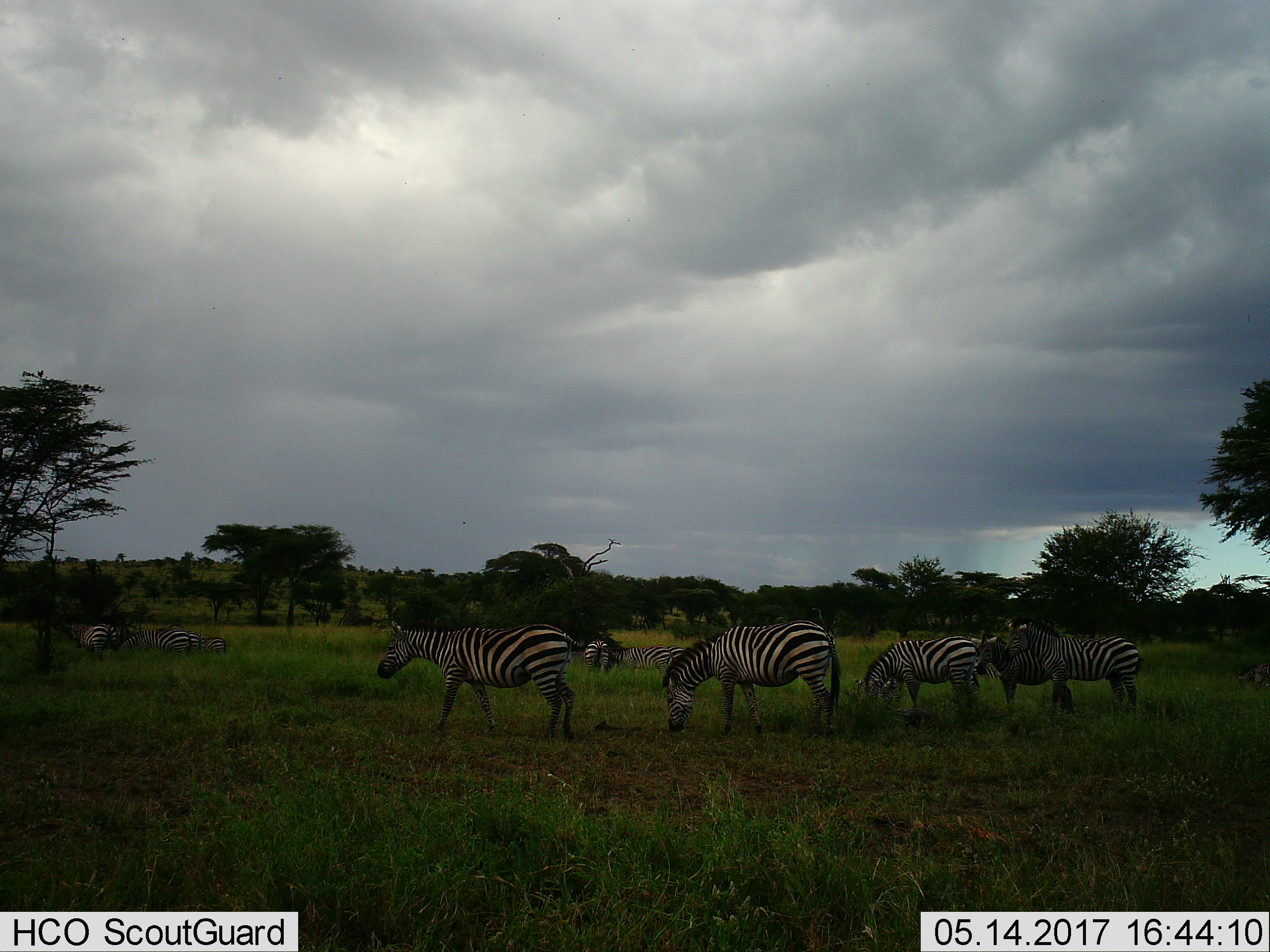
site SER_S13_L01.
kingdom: Animalia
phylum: Chordata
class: Mammalia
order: Perissodactyla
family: Equidae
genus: Equus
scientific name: Equus quagga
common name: plains zebra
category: zebraplains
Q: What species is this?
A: Zebraplains (plains zebra) (Equus quagga).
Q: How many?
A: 10.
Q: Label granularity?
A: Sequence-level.